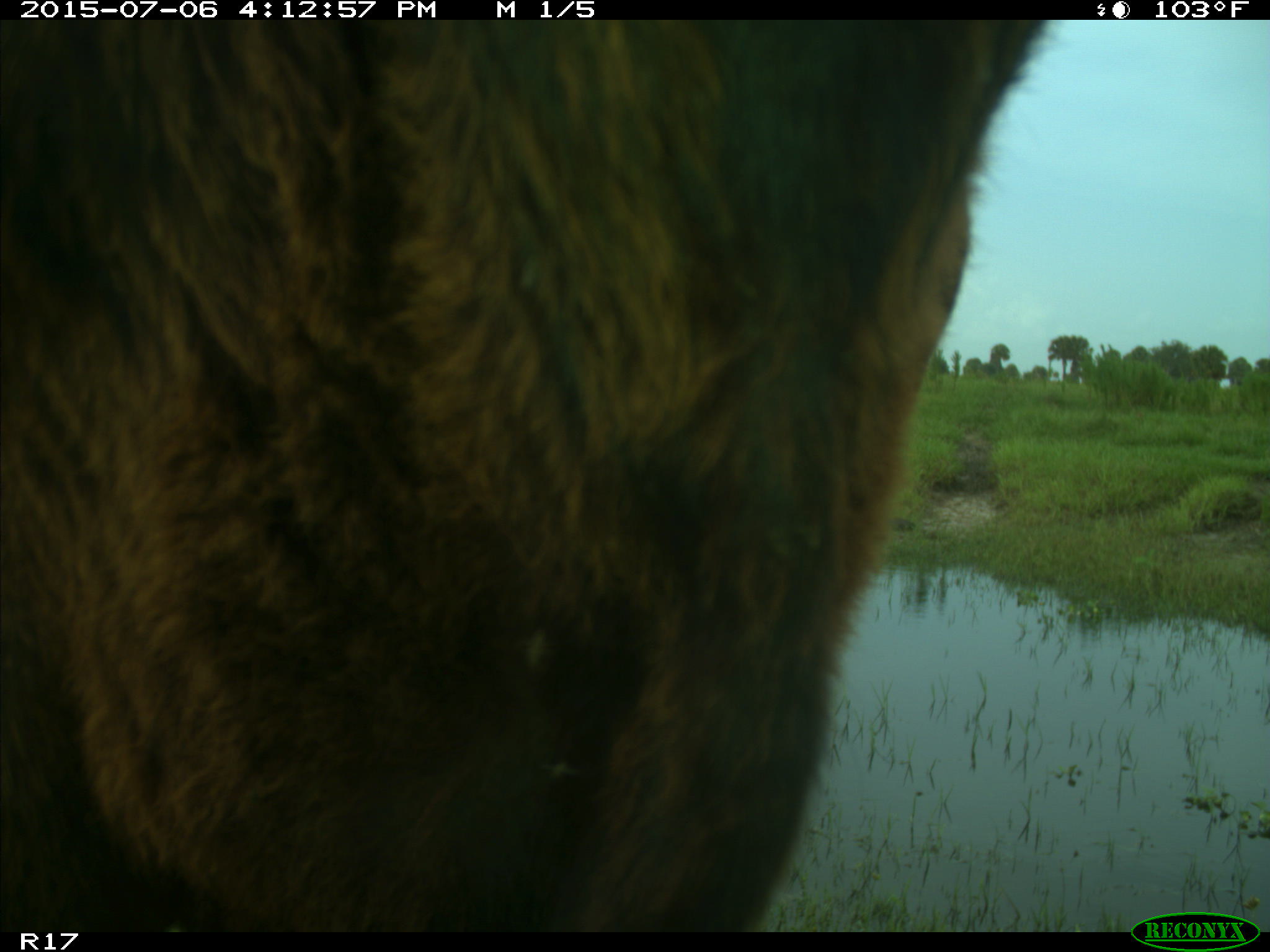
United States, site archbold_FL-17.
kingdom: Animalia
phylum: Chordata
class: Mammalia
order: Artiodactyla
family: Bovidae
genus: Bos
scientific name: Bos taurus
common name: domestic cow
Bos taurus (domestic cow).